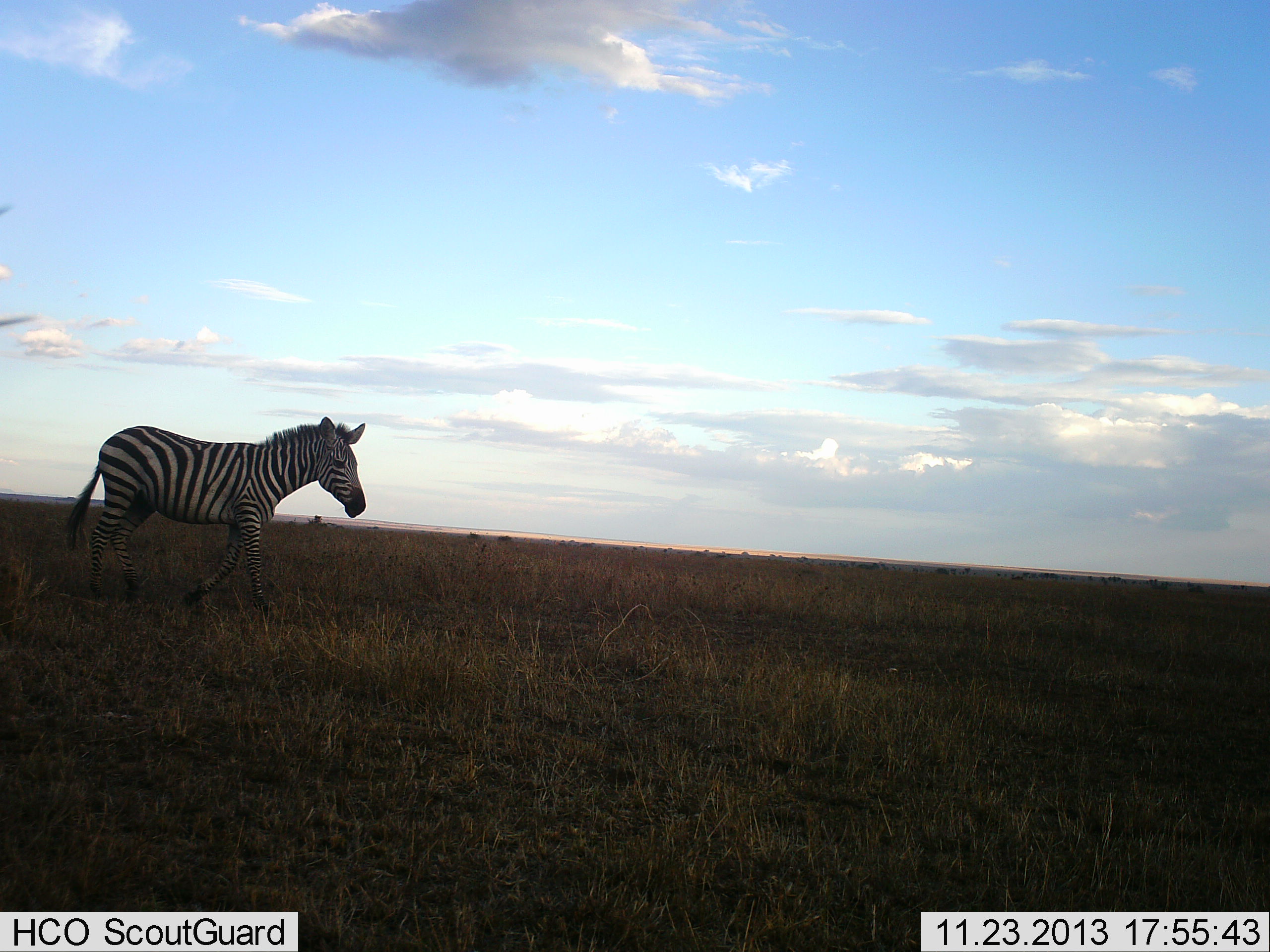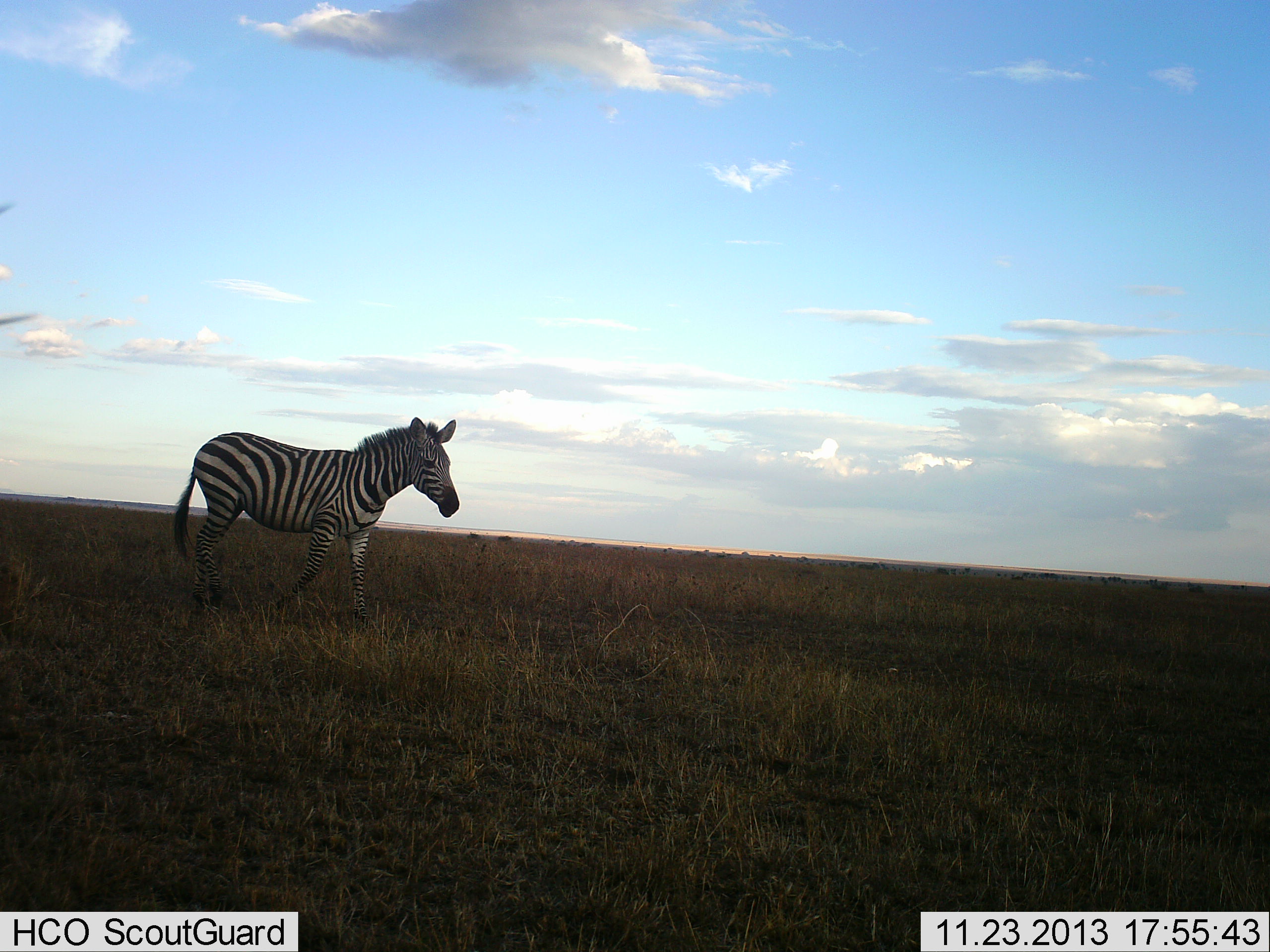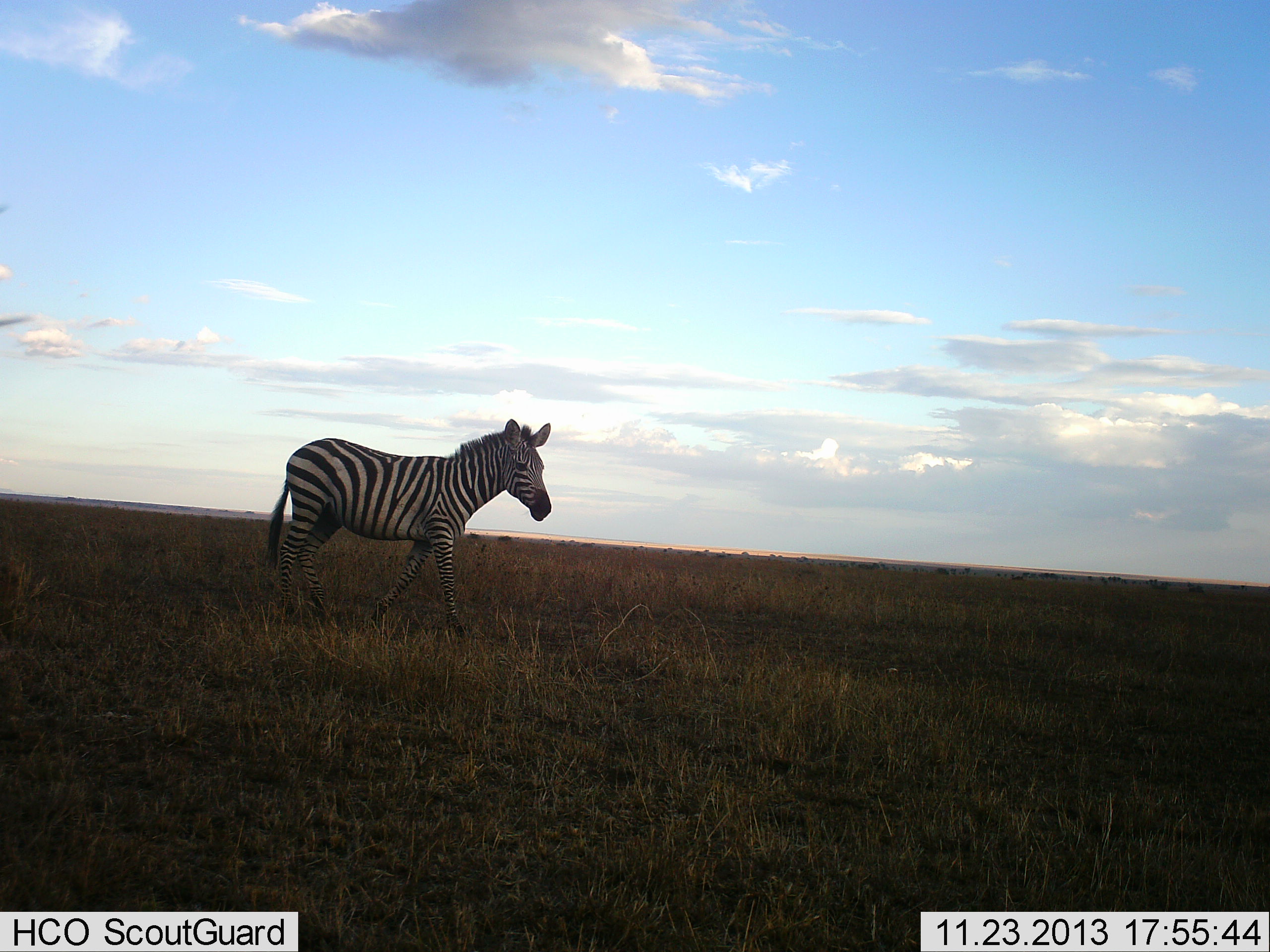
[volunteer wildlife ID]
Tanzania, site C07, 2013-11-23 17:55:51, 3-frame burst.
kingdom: Animalia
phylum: Chordata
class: Mammalia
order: Perissodactyla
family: Equidae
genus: Equus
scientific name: Equus quagga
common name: plains zebra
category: zebra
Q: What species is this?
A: Zebra (plains zebra) (Equus quagga).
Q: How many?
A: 1.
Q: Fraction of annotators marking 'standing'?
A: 0%.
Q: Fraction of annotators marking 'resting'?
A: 0%.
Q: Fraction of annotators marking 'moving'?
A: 100%.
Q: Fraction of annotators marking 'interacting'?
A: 0%.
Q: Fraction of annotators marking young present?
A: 0%.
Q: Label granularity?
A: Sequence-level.